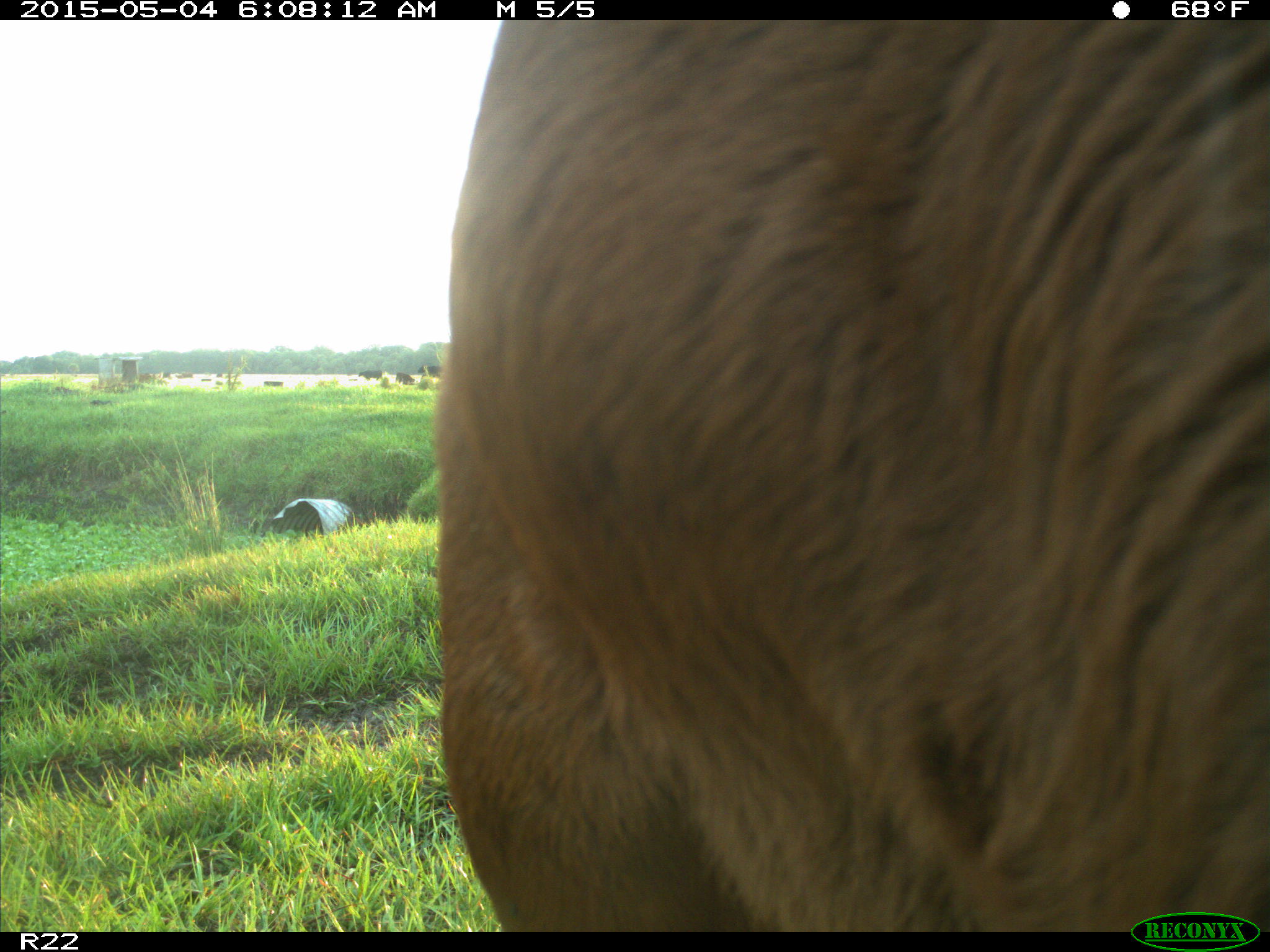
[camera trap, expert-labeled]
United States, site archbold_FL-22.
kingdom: Animalia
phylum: Chordata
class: Mammalia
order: Artiodactyla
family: Bovidae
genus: Bos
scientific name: Bos taurus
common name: domestic cow